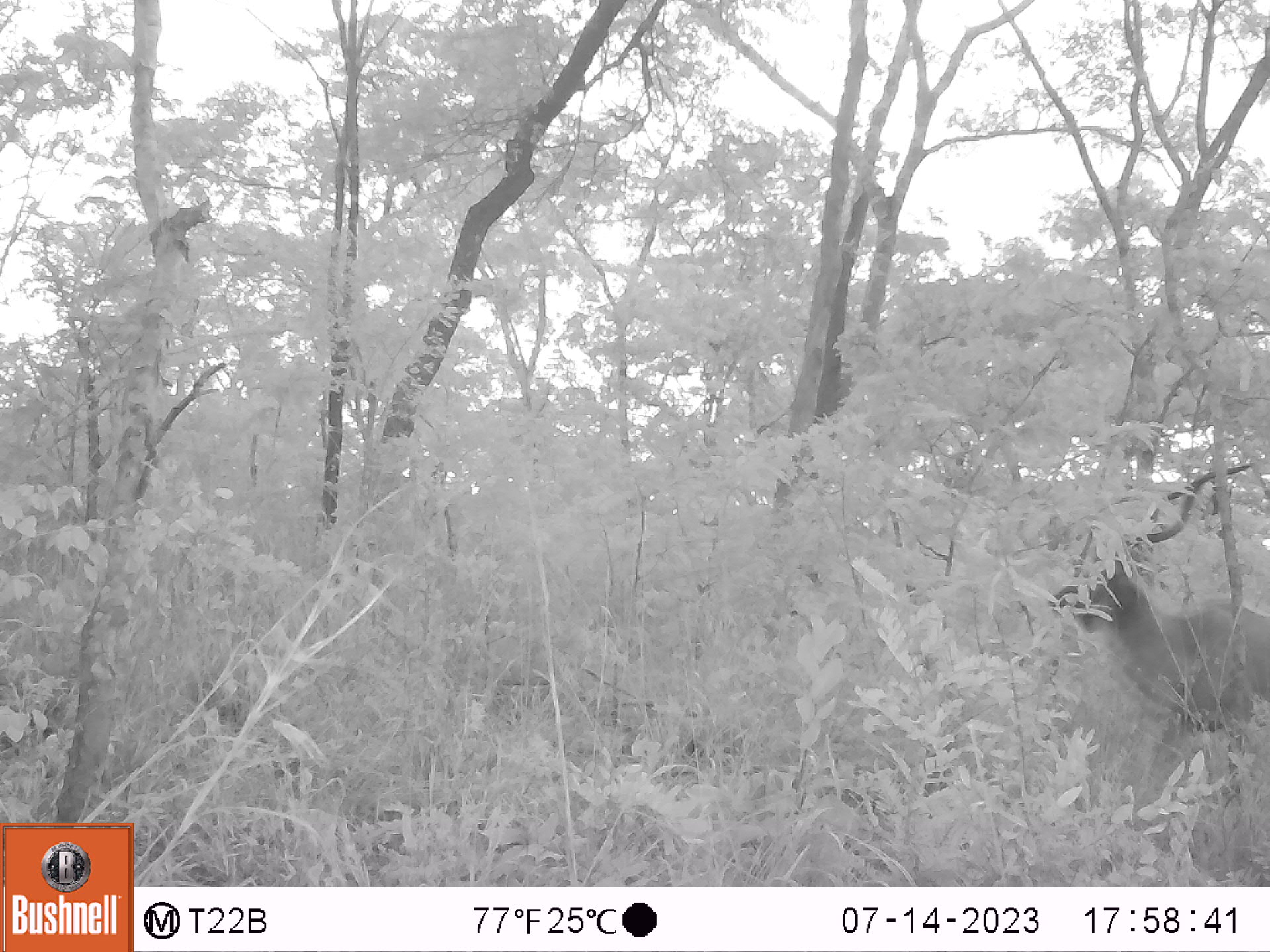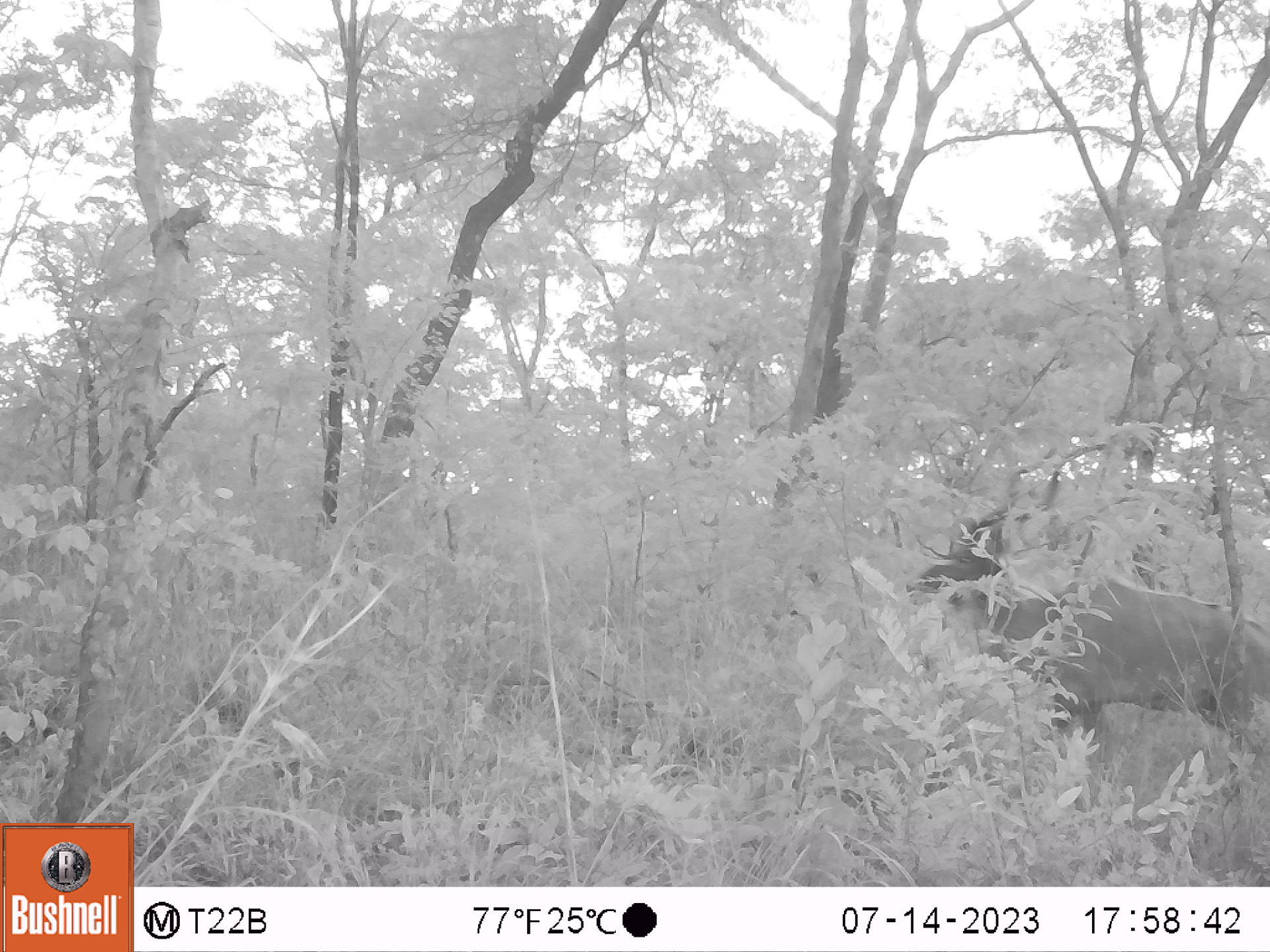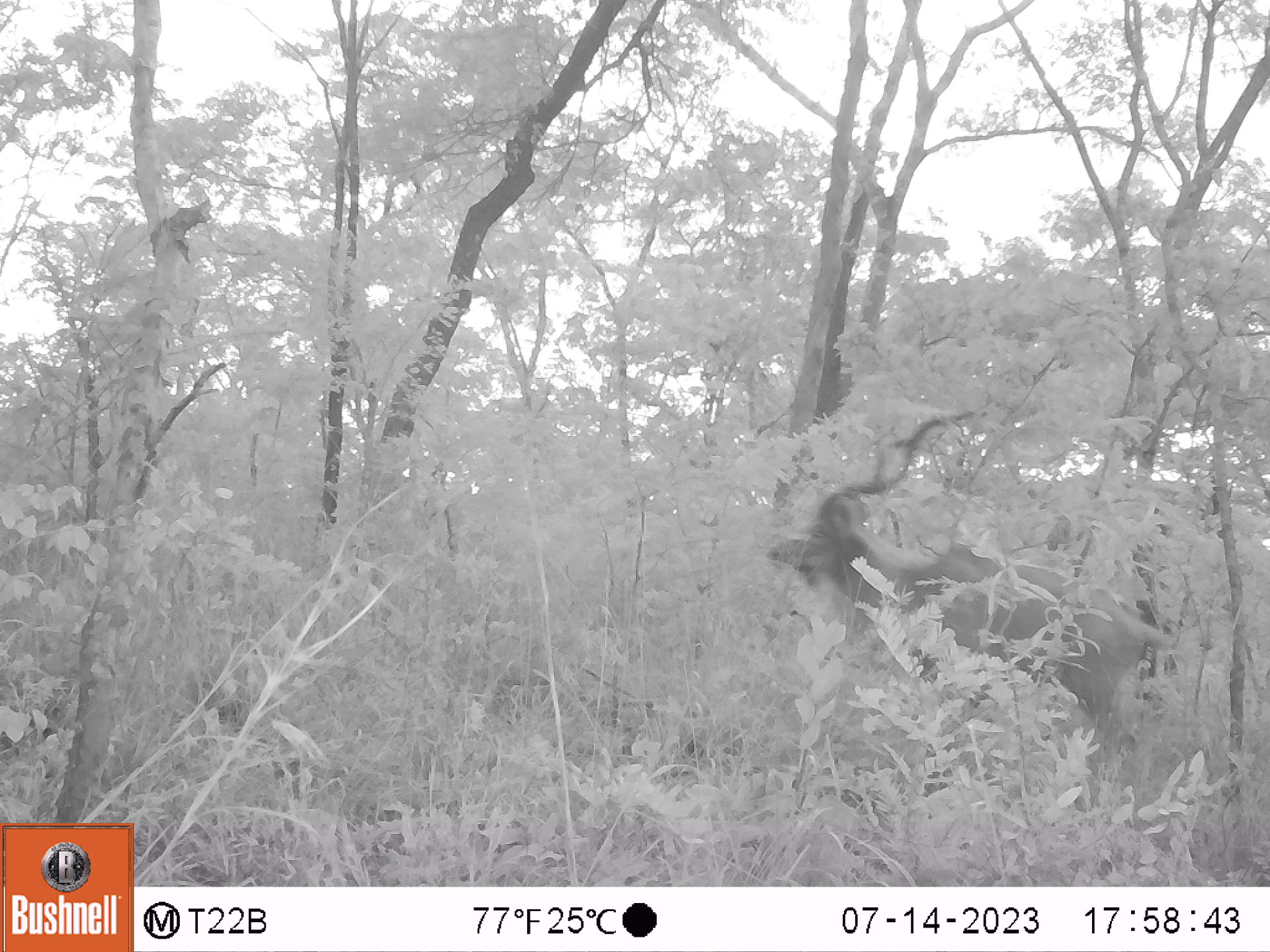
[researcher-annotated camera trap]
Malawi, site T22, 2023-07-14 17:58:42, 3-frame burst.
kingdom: Animalia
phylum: Chordata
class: Mammalia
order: Artiodactyla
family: Bovidae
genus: Tragelaphus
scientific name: Tragelaphus strepsiceros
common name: greater kudu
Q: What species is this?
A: Greater kudu (Tragelaphus strepsiceros).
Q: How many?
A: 1.